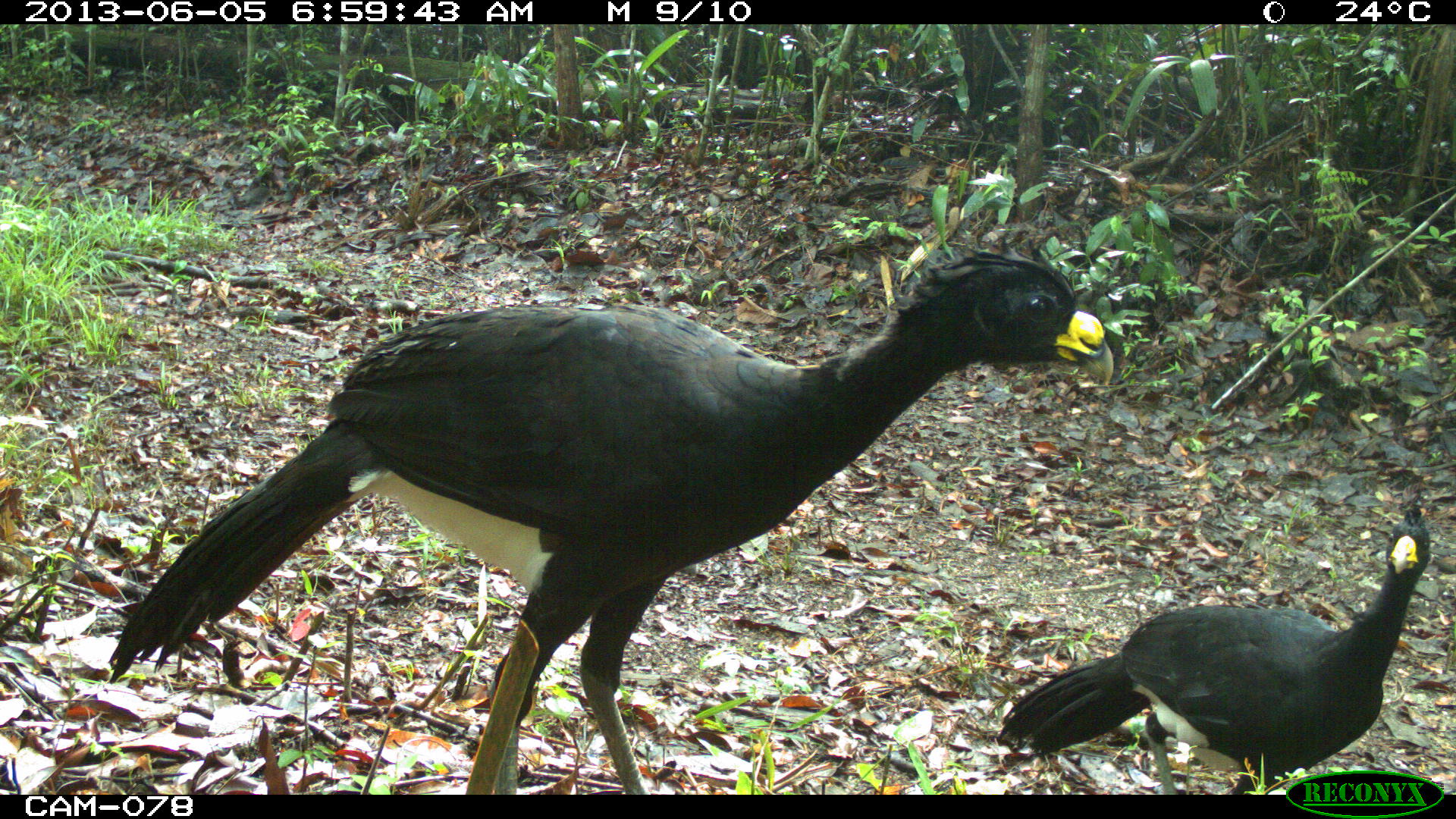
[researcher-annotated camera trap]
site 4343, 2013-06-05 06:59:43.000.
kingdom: Animalia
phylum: Chordata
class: Aves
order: Galliformes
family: Cracidae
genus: Crax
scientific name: Crax rubra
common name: great curassow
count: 3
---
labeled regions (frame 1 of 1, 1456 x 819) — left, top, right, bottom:
crax rubra: 102, 226, 1114, 794; 996, 500, 1430, 793